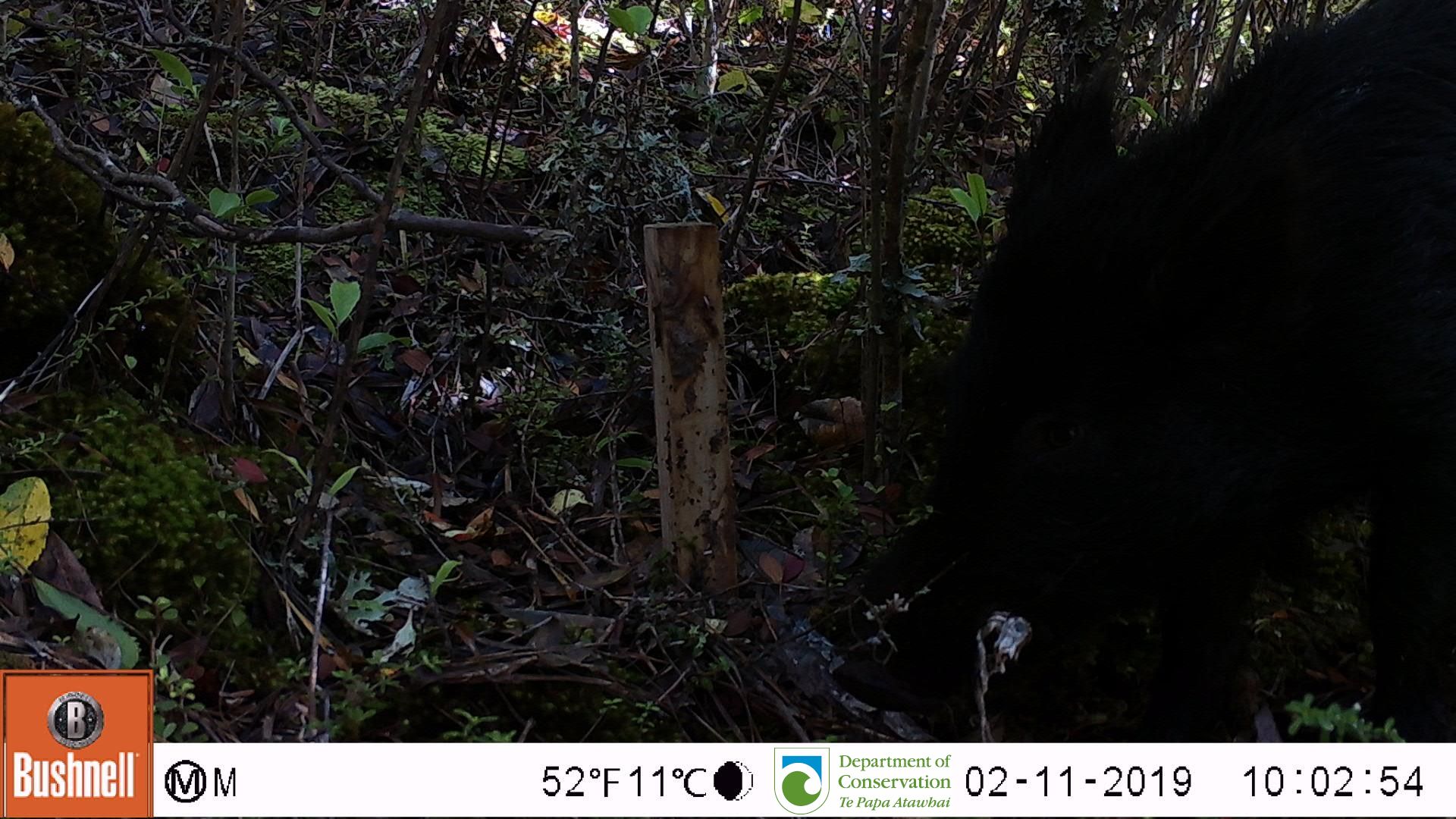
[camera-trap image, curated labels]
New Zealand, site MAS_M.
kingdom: Animalia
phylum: Chordata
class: Mammalia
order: Artiodactyla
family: Suidae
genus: Sus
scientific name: Sus scrofa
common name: pig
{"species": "pig (Sus scrofa)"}